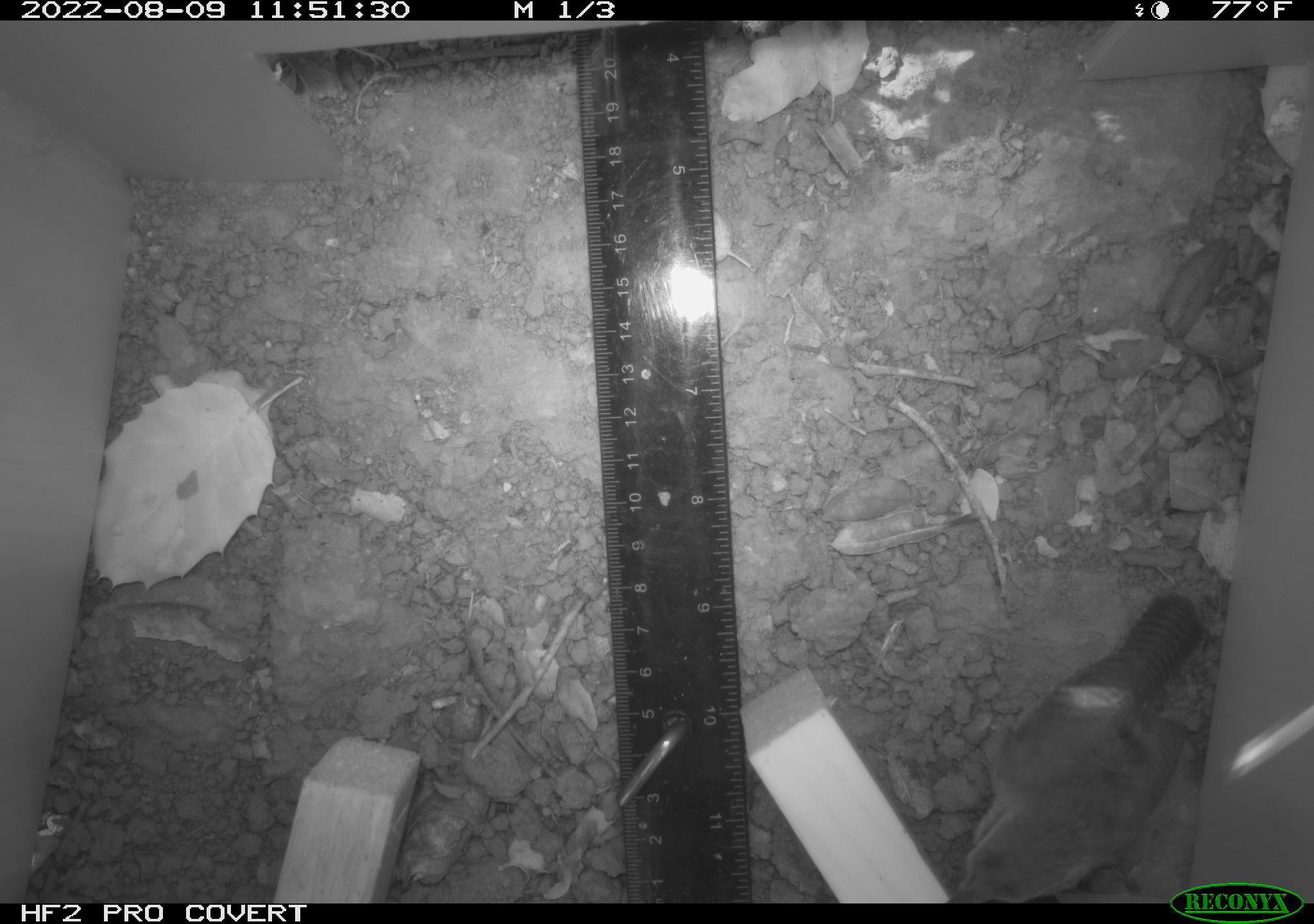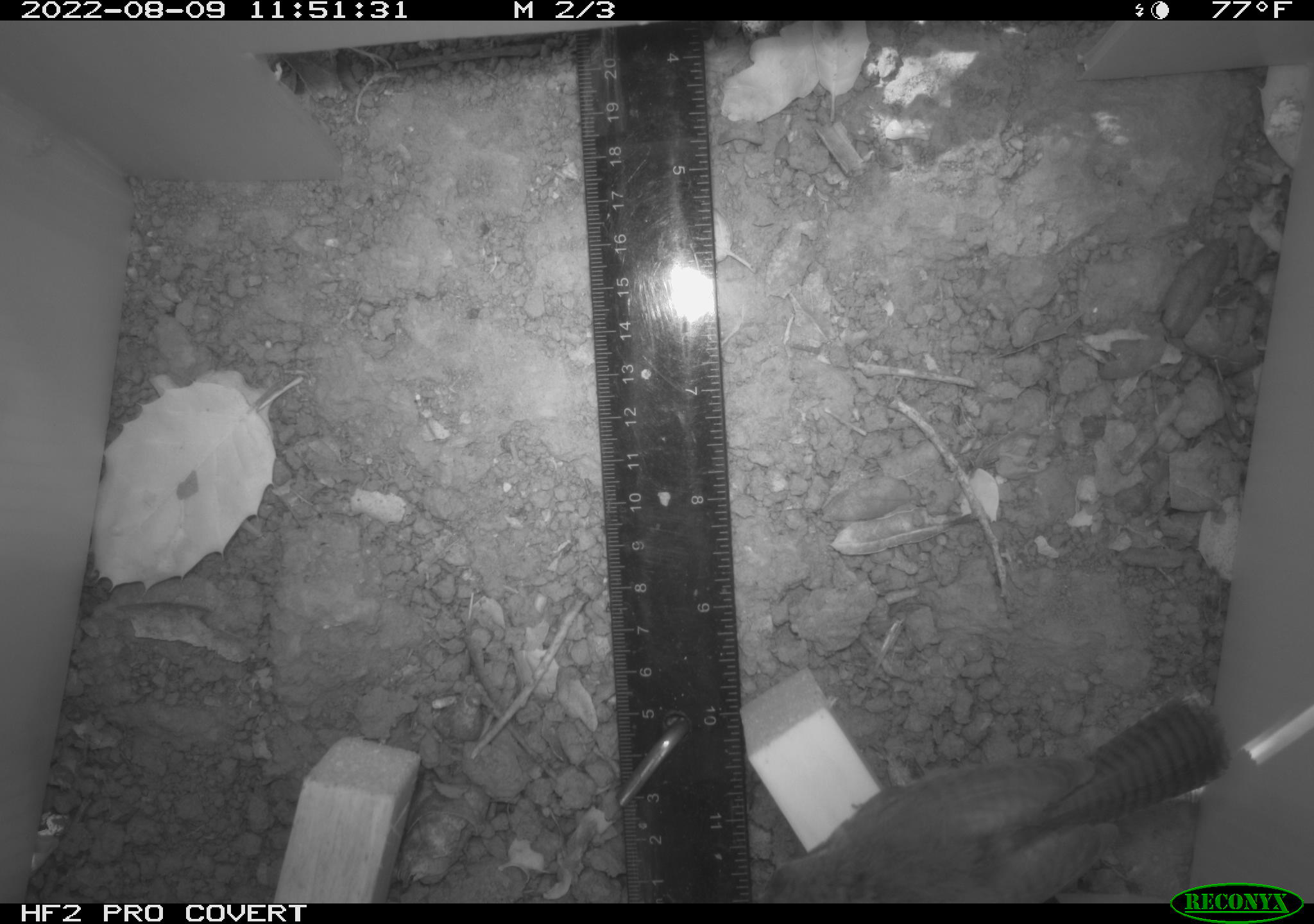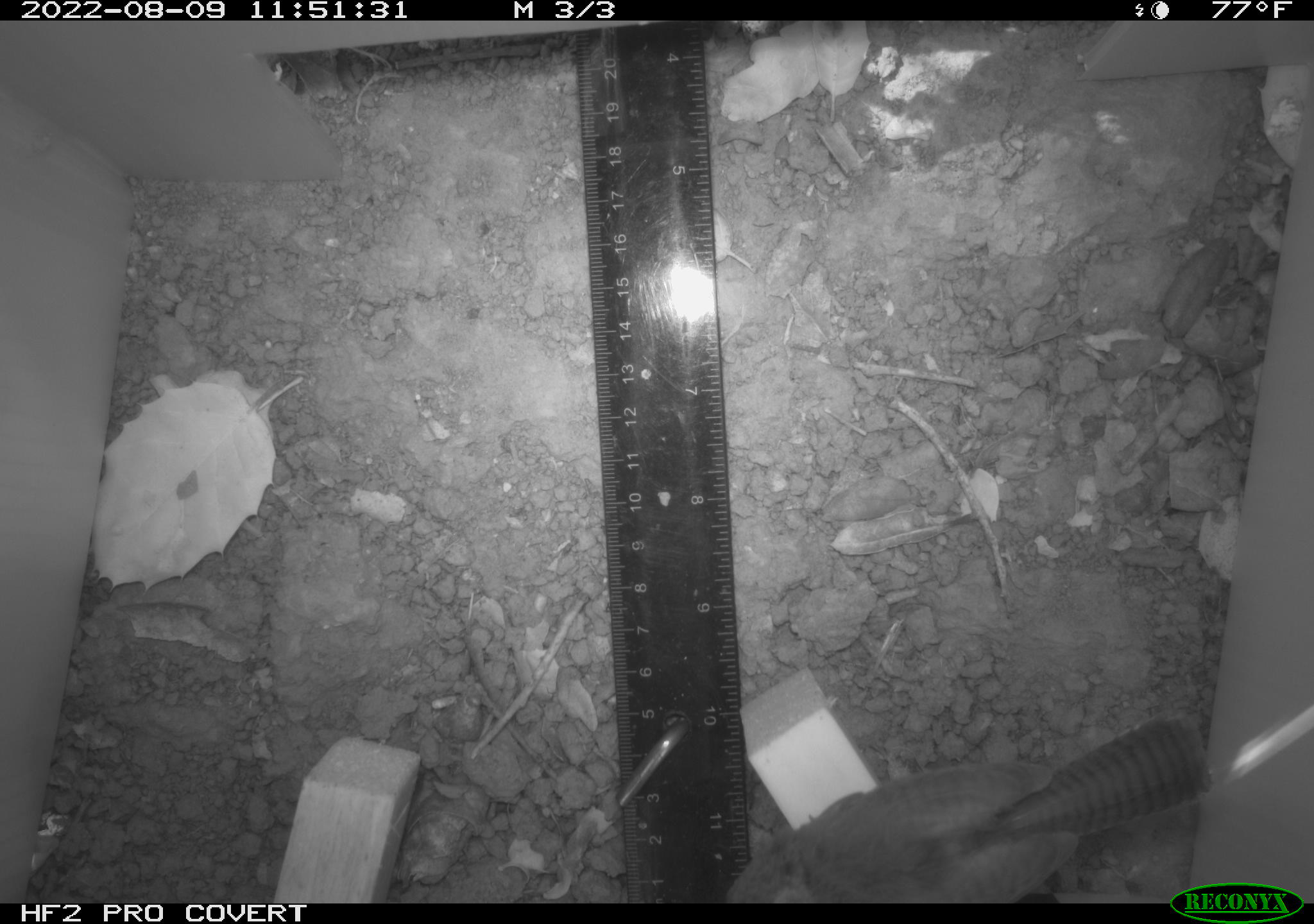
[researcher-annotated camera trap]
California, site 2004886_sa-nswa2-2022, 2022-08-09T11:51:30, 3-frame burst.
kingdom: Animalia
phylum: Chordata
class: Aves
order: Passeriformes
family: Troglodytidae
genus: Thryomanes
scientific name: Thryomanes bewickii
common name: bewick's wren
Bewick's wren (Thryomanes bewickii).